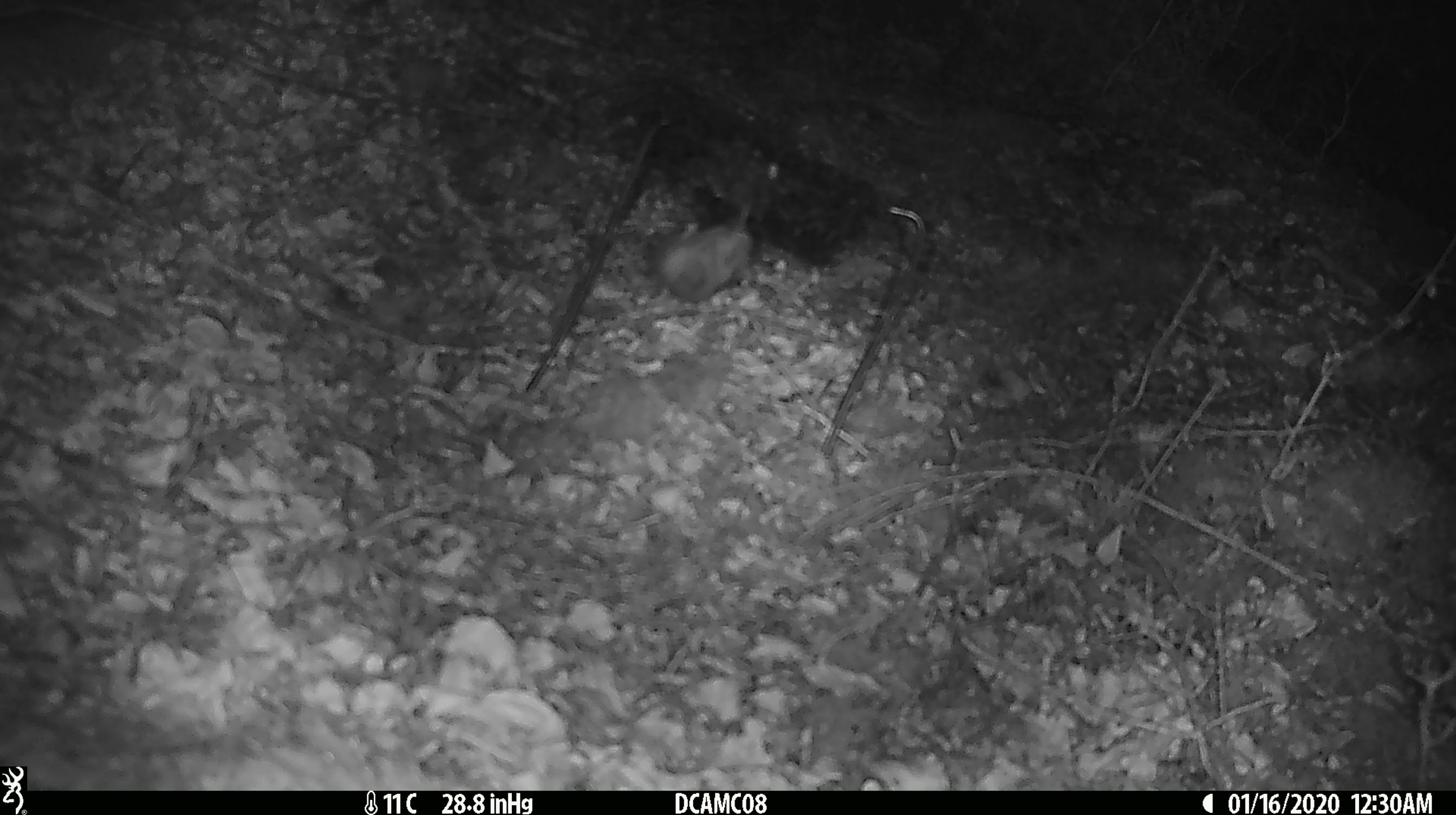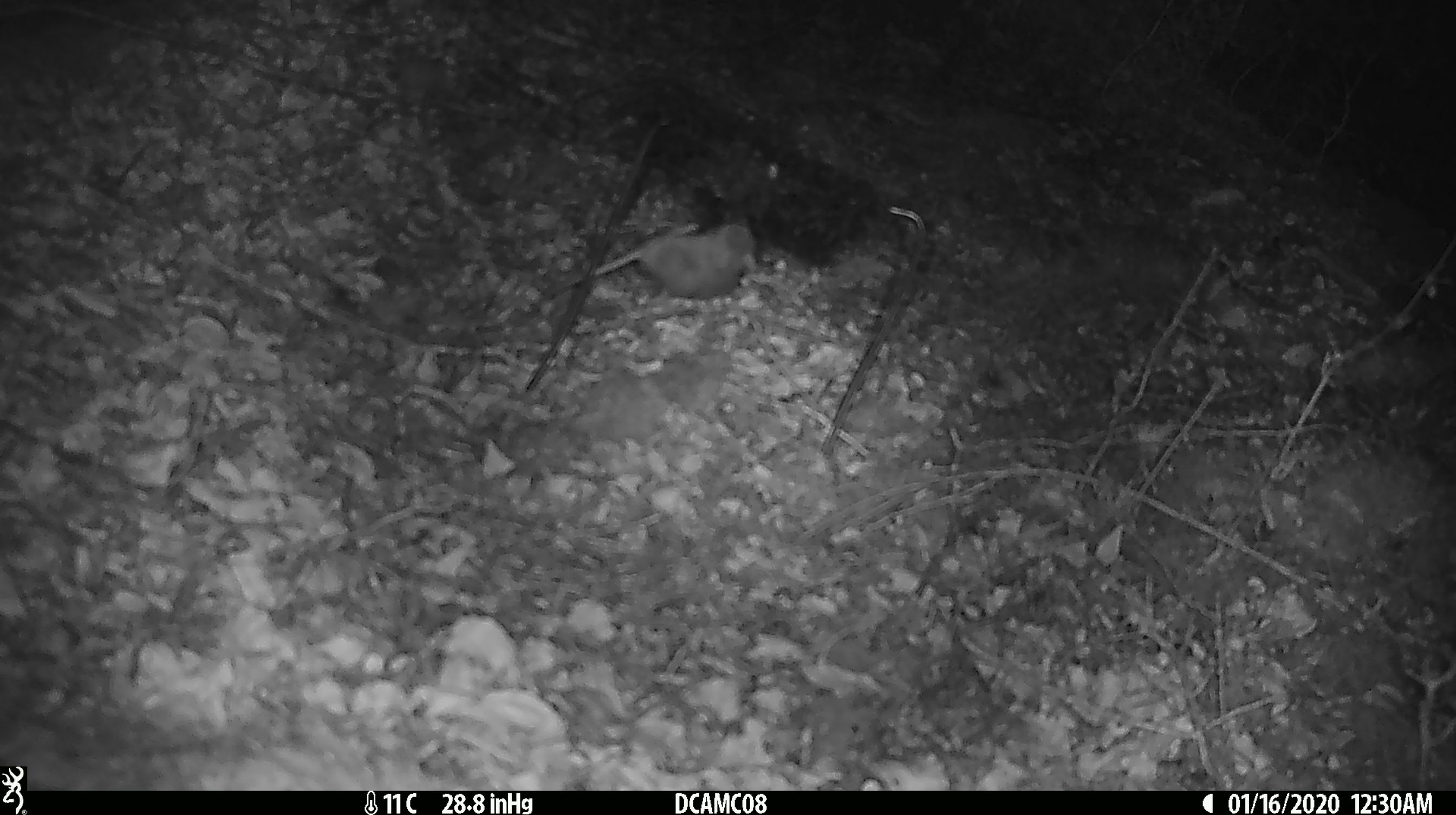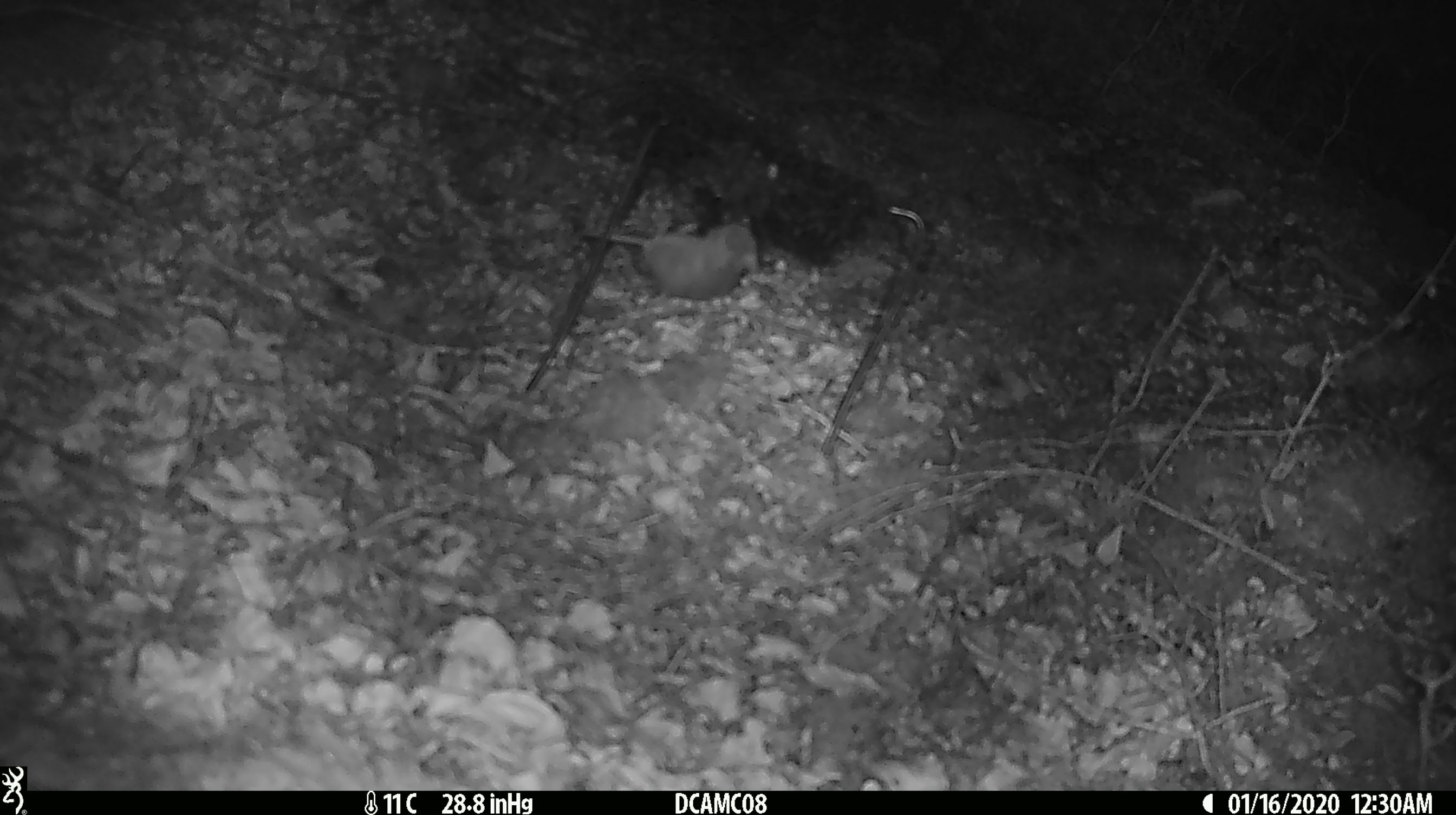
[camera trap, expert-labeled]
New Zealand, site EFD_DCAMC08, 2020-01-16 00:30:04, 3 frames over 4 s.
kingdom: Animalia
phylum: Chordata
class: Mammalia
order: Rodentia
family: Muridae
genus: Mus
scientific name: Mus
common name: mouse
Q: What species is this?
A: Mouse (Mus).